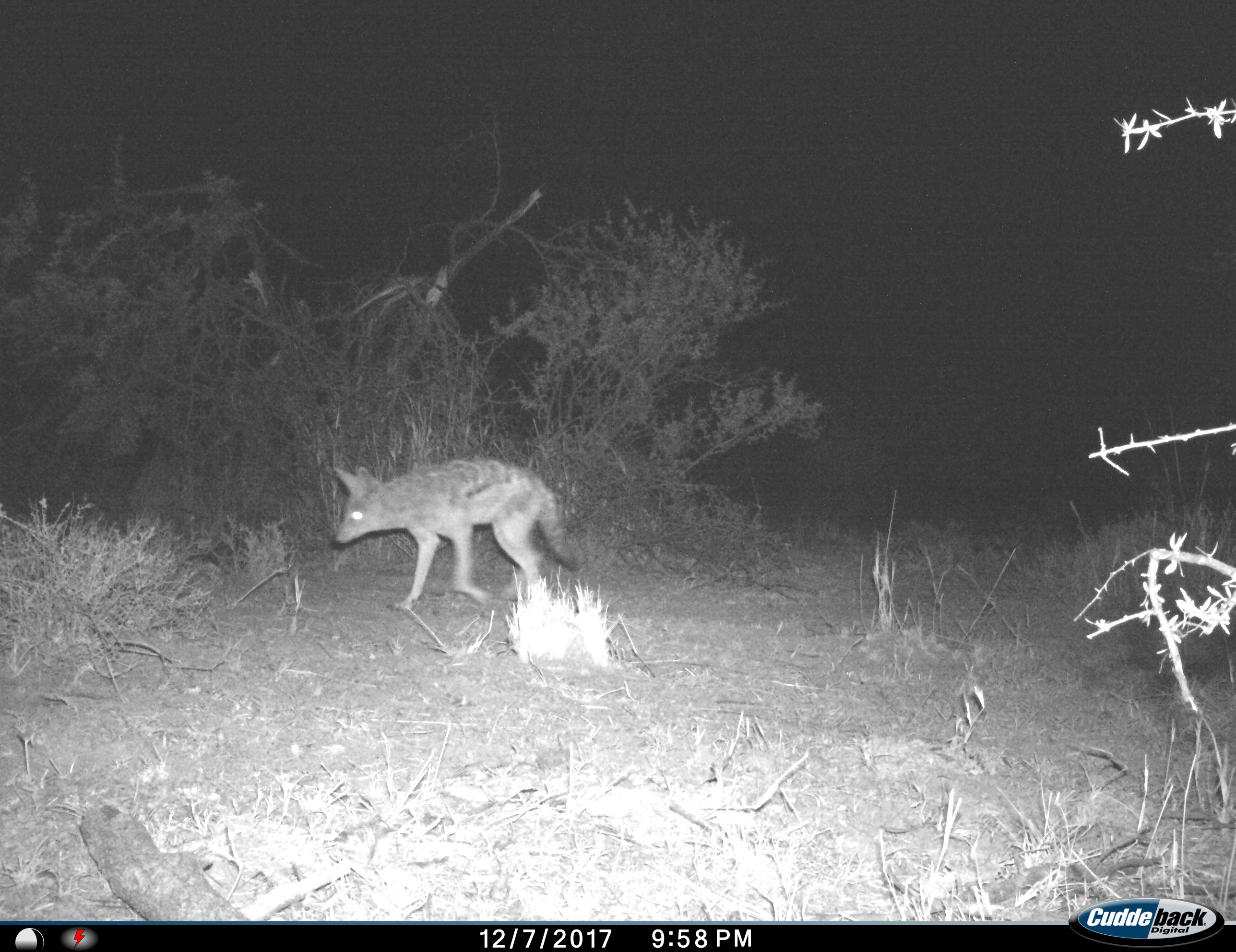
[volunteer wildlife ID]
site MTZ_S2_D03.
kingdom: Animalia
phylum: Chordata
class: Mammalia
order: Carnivora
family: Canidae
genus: Lupulella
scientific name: Lupulella mesomelas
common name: black-backed jackal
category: jackalblackbacked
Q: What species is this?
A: Jackalblackbacked (black-backed jackal) (Lupulella mesomelas).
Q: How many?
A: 1.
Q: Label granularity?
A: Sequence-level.